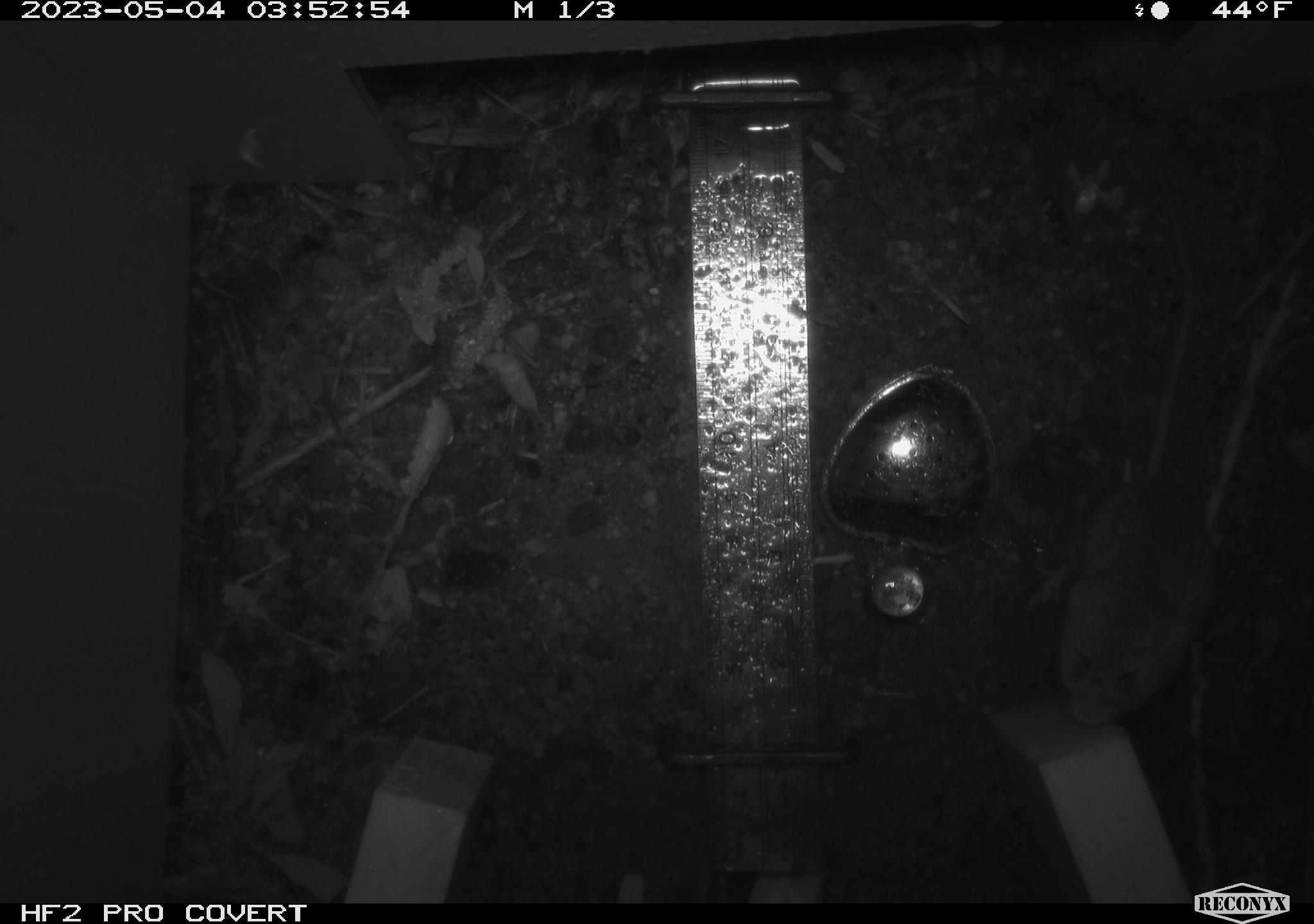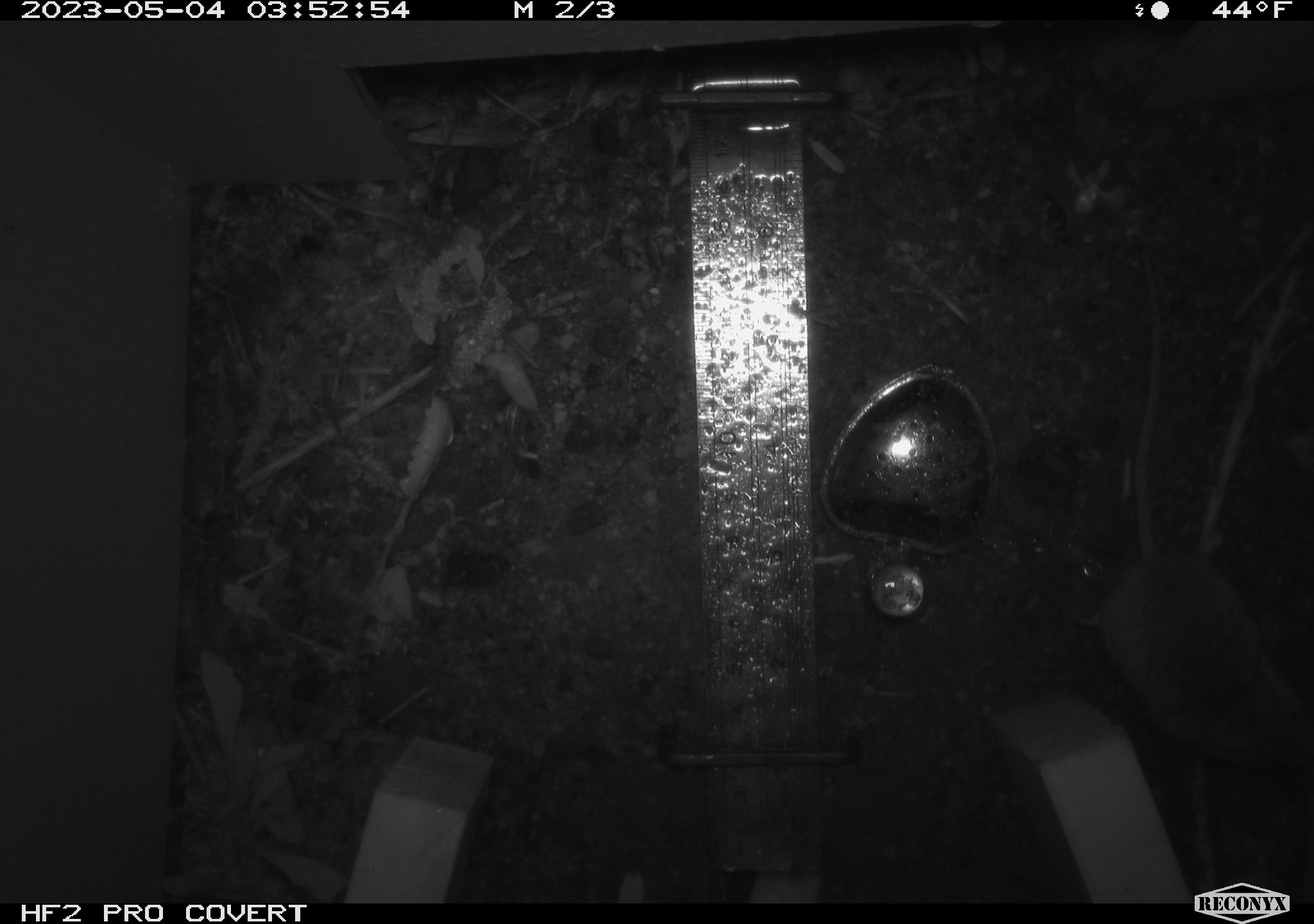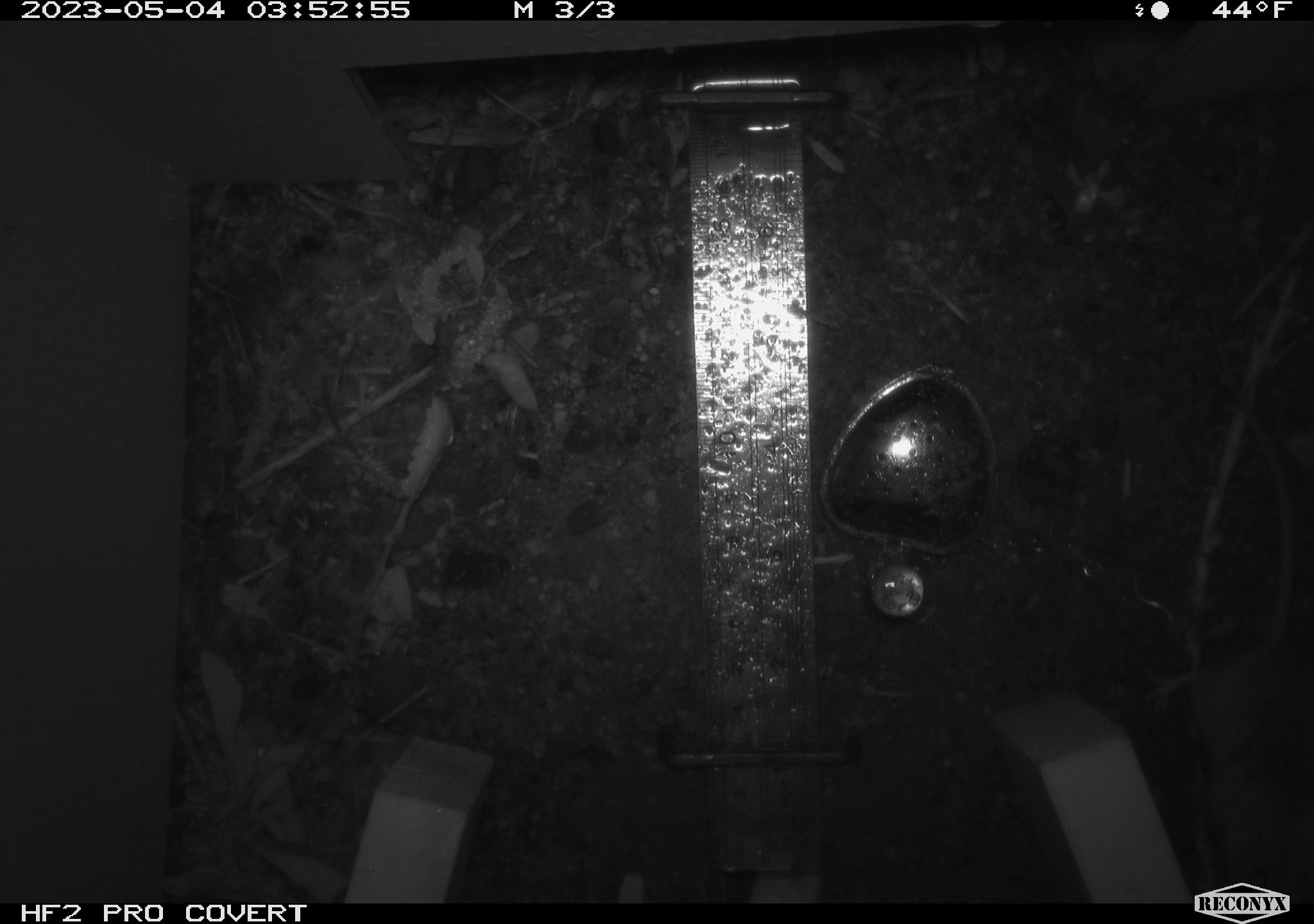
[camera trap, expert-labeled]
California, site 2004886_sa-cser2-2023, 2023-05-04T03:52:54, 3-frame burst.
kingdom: Animalia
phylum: Chordata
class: Mammalia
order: Rodentia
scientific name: Rodentia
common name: mouse species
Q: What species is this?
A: Mouse species (Rodentia).